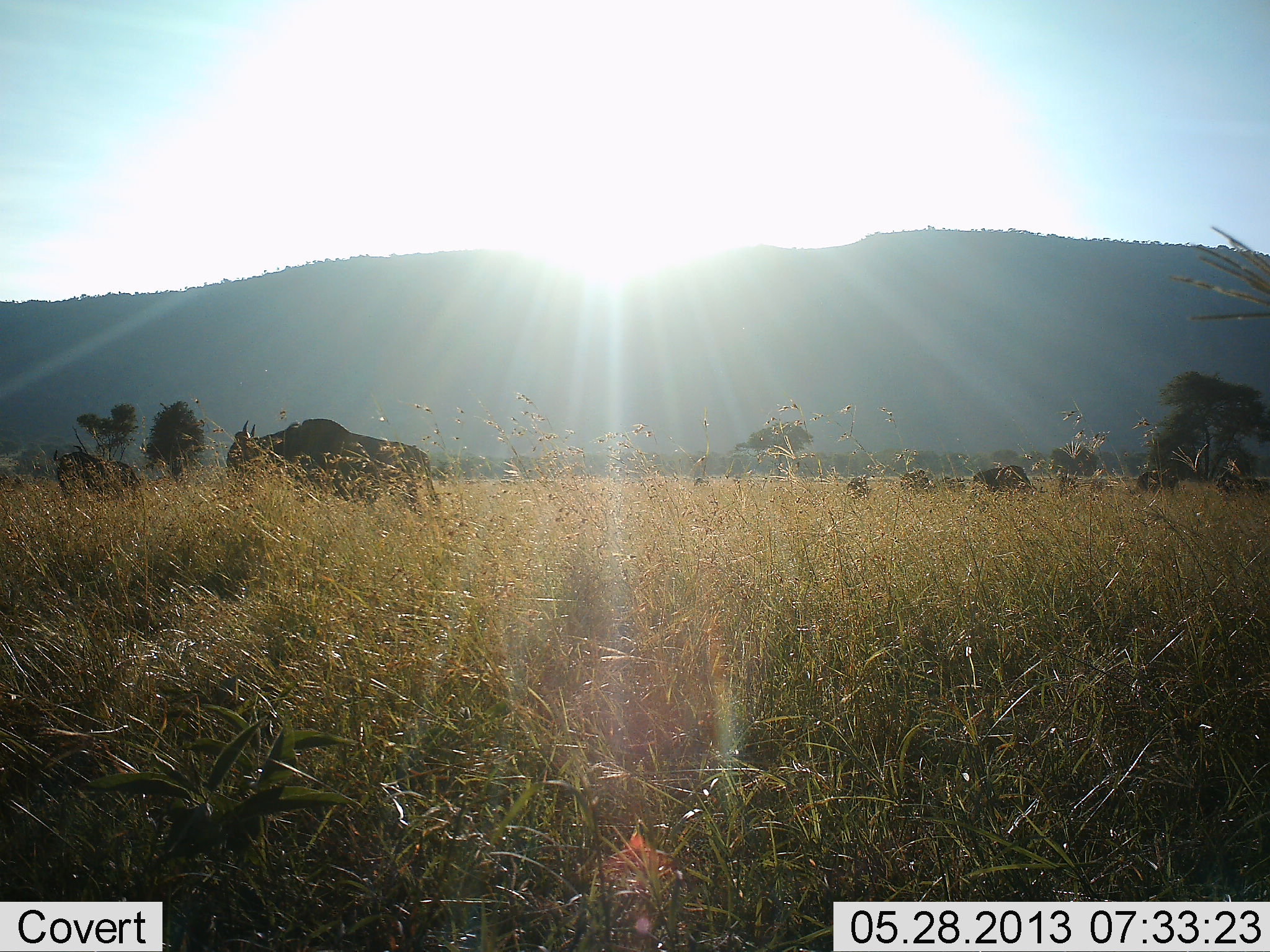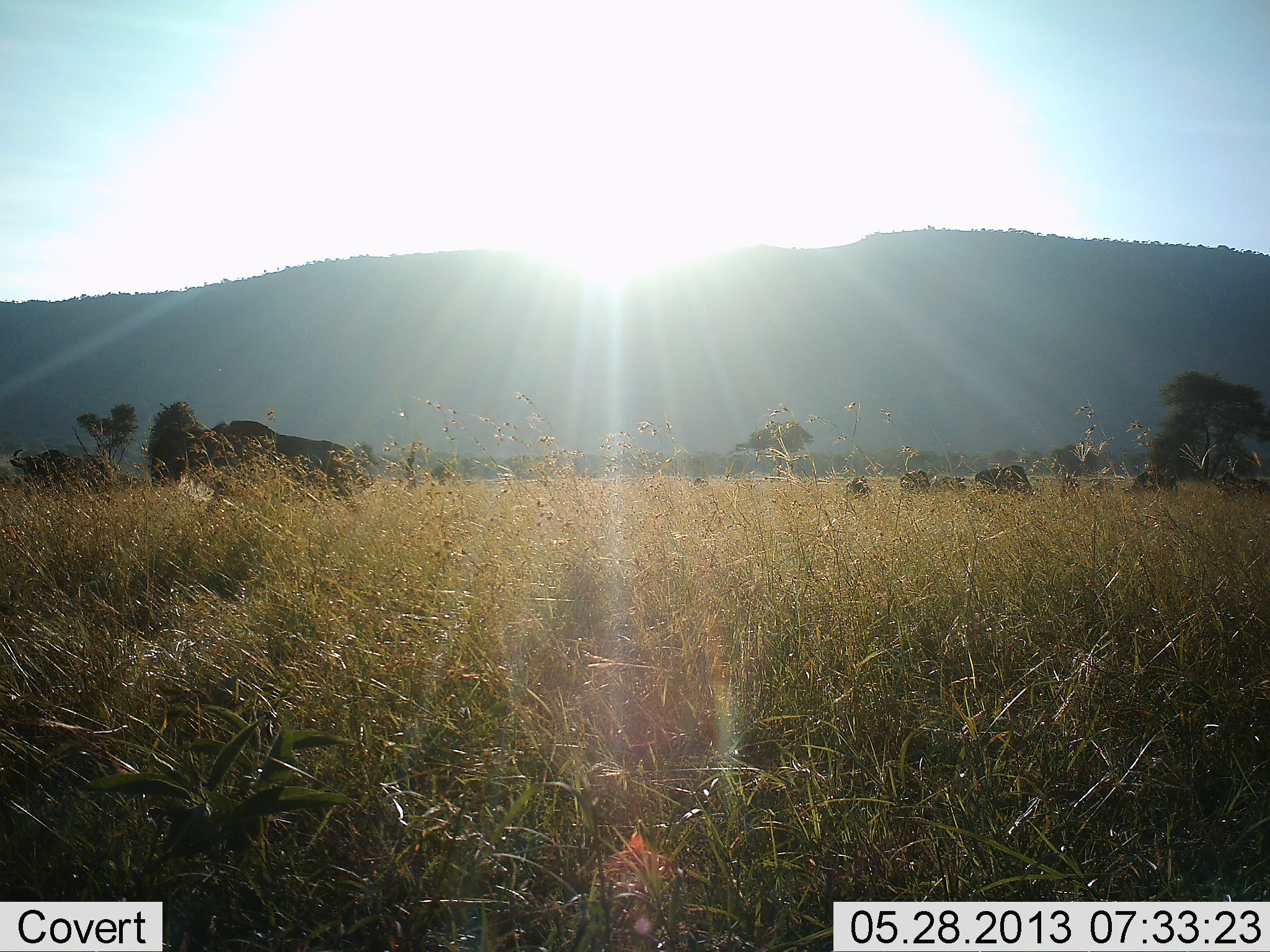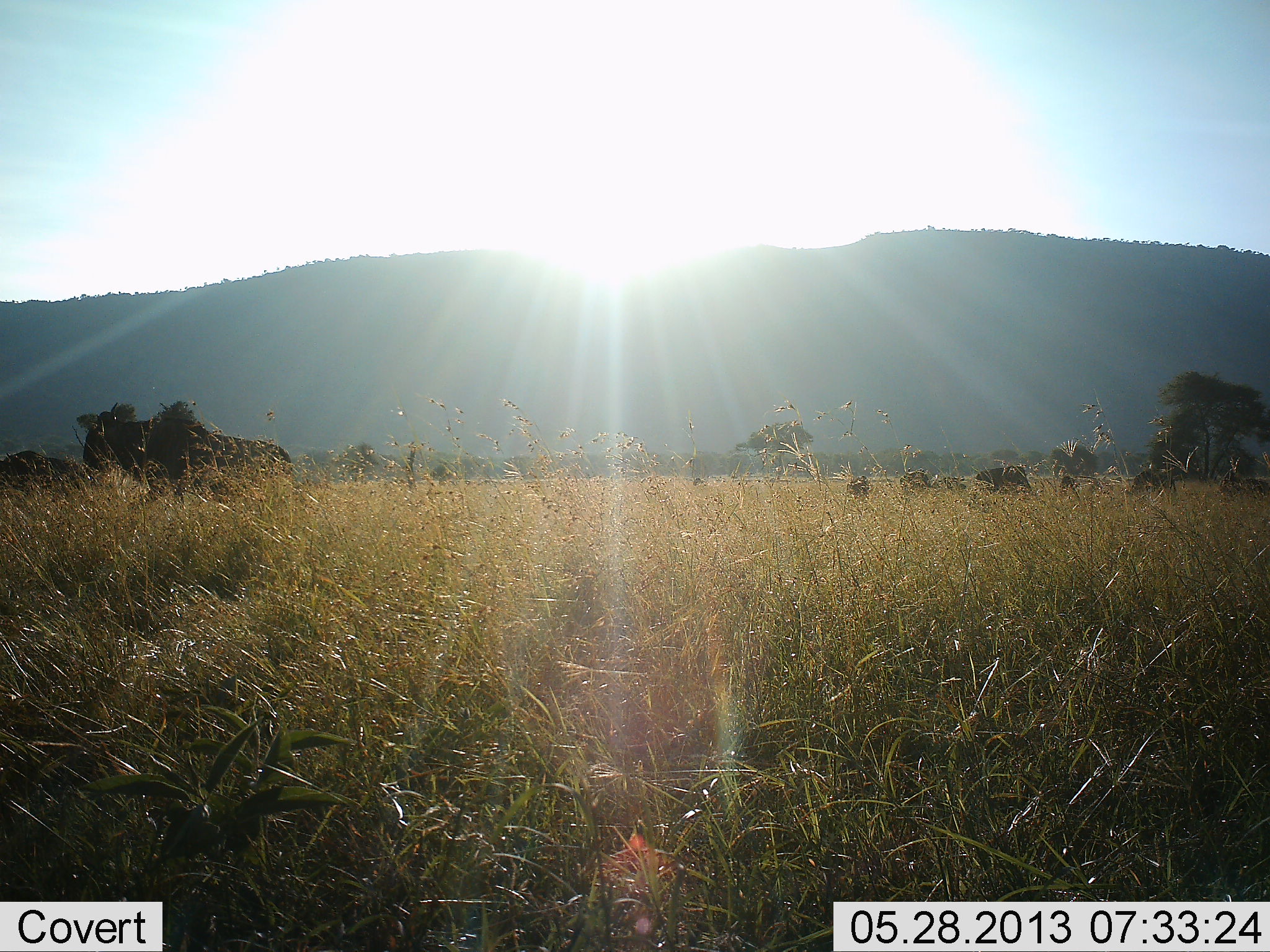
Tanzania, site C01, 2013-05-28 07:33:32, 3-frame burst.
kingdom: Animalia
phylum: Chordata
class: Mammalia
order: Artiodactyla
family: Bovidae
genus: Connochaetes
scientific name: Connochaetes taurinus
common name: blue wildebeest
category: wildebeest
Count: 7.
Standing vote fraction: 27%.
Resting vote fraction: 8%.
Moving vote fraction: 85%.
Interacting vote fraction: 0%.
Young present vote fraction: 0%.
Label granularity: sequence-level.